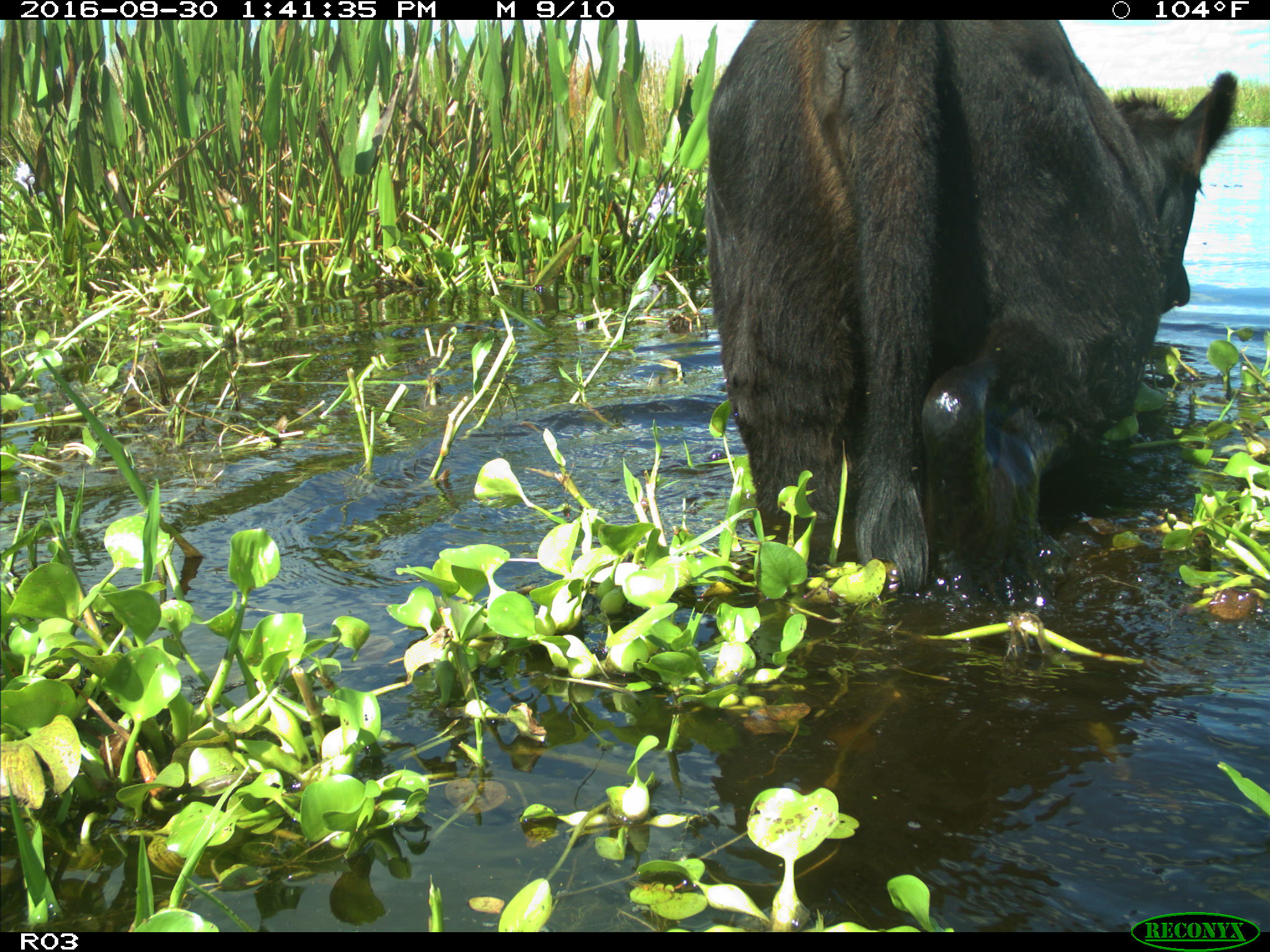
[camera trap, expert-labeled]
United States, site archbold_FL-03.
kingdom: Animalia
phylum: Chordata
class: Mammalia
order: Artiodactyla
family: Bovidae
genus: Bos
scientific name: Bos taurus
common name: domestic cow